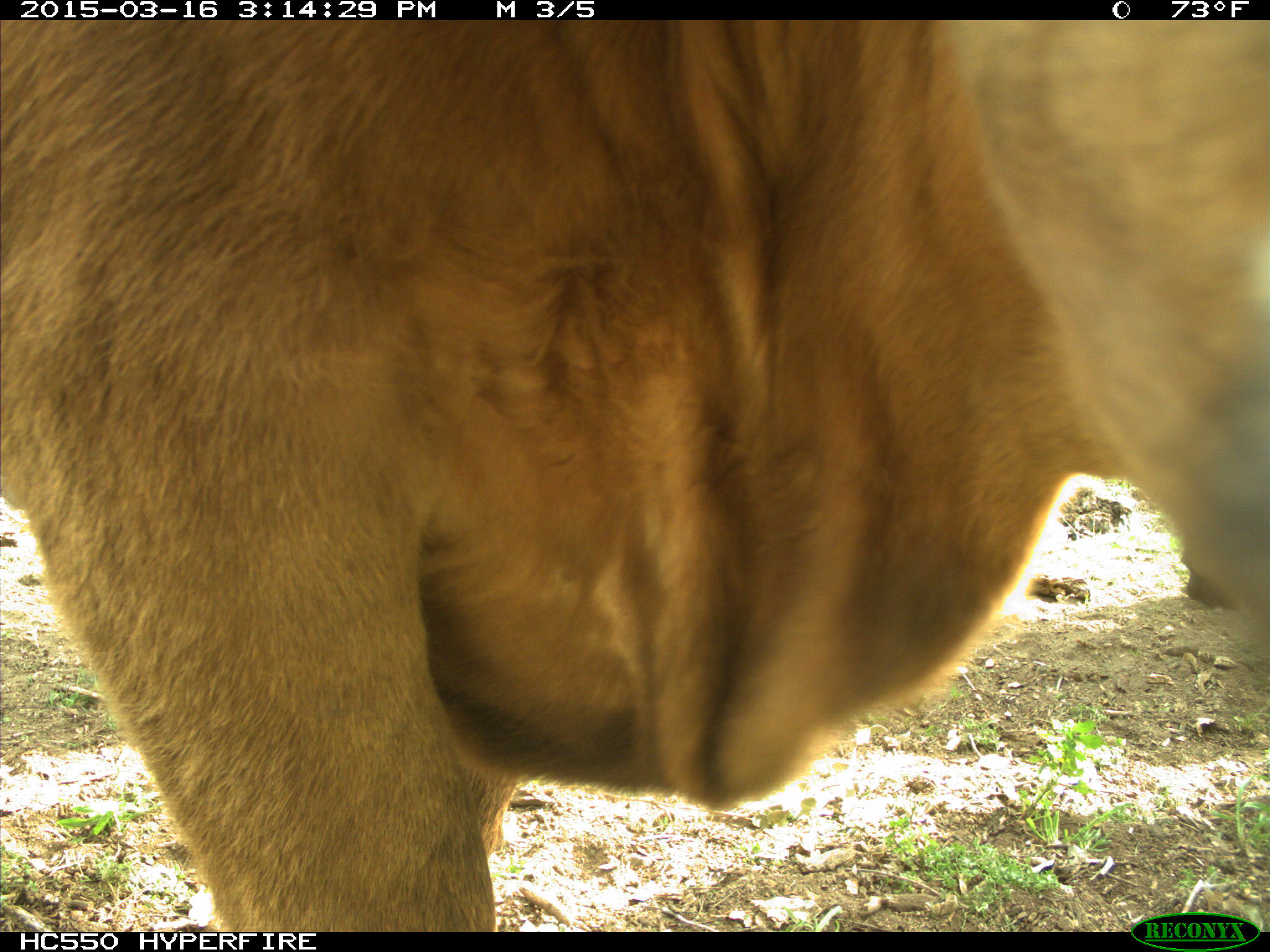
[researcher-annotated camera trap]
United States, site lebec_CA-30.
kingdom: Animalia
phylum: Chordata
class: Mammalia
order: Artiodactyla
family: Bovidae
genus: Bos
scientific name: Bos taurus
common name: domestic cow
Bos taurus (domestic cow).